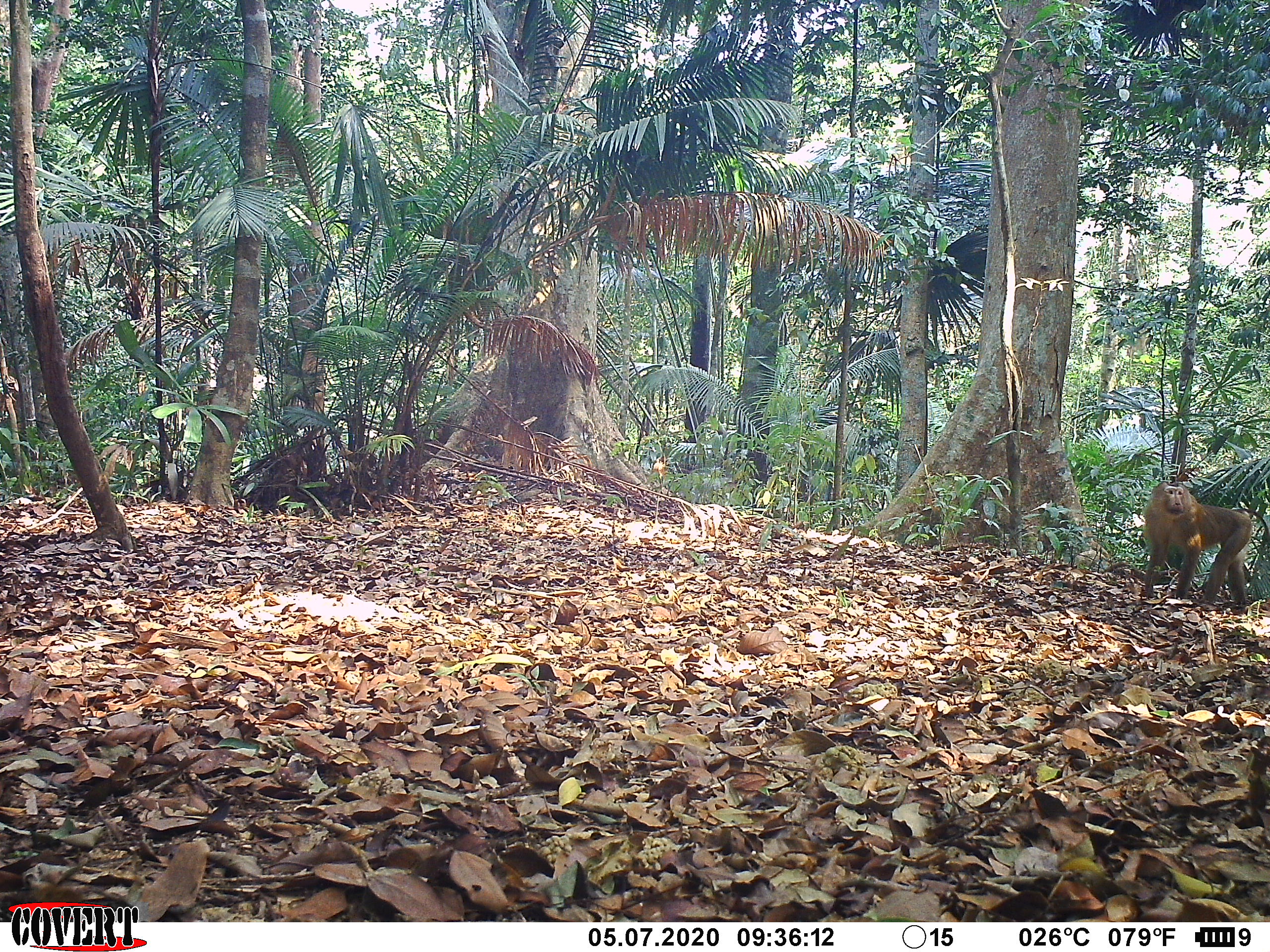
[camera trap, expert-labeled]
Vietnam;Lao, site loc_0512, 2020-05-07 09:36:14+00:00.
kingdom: Animalia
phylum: Chordata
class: Mammalia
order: Primates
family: Cercopithecidae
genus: Macaca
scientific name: Macaca nemestrina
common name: pig-tailed macaque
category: pig tailed macaque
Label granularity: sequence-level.